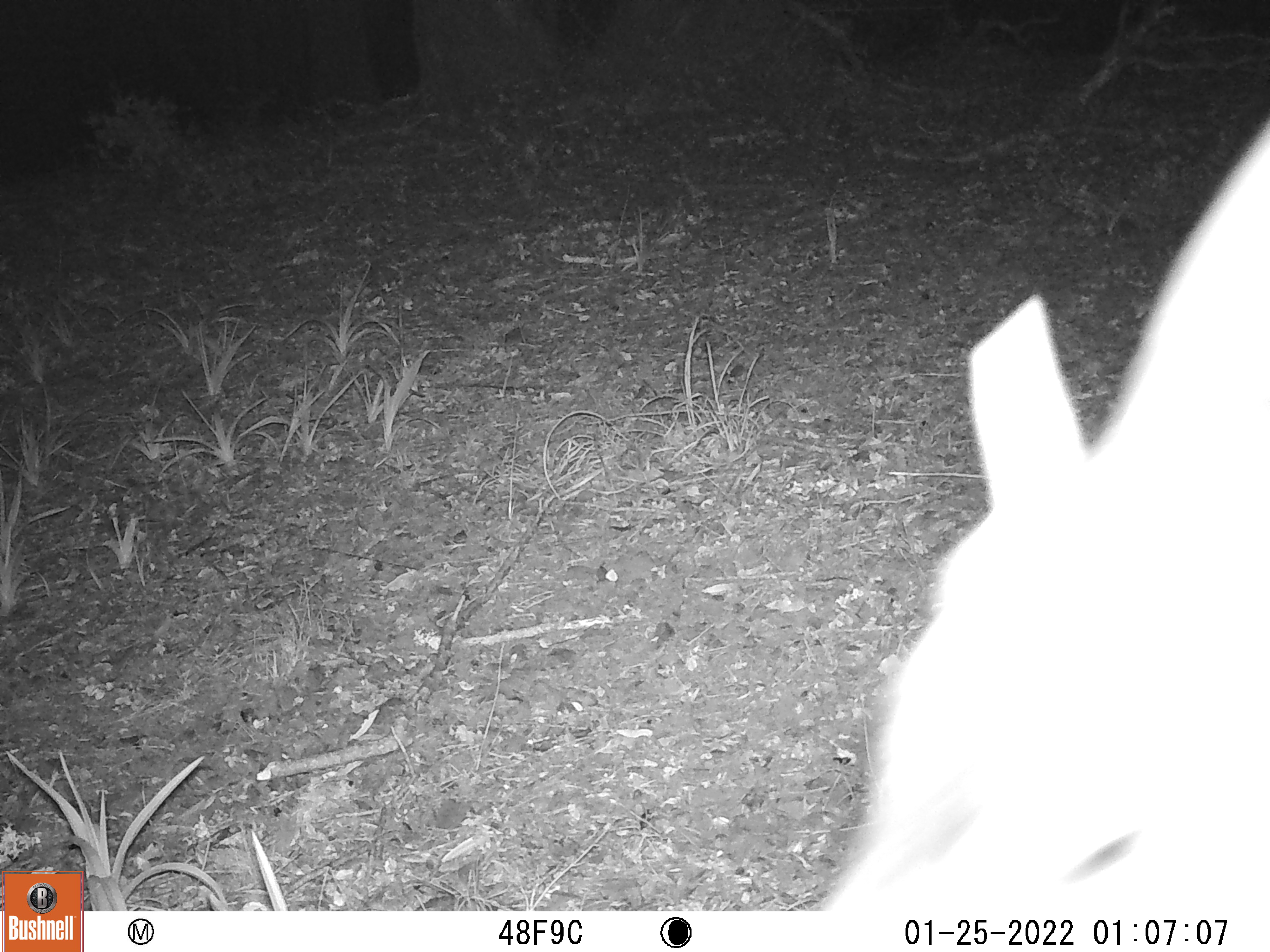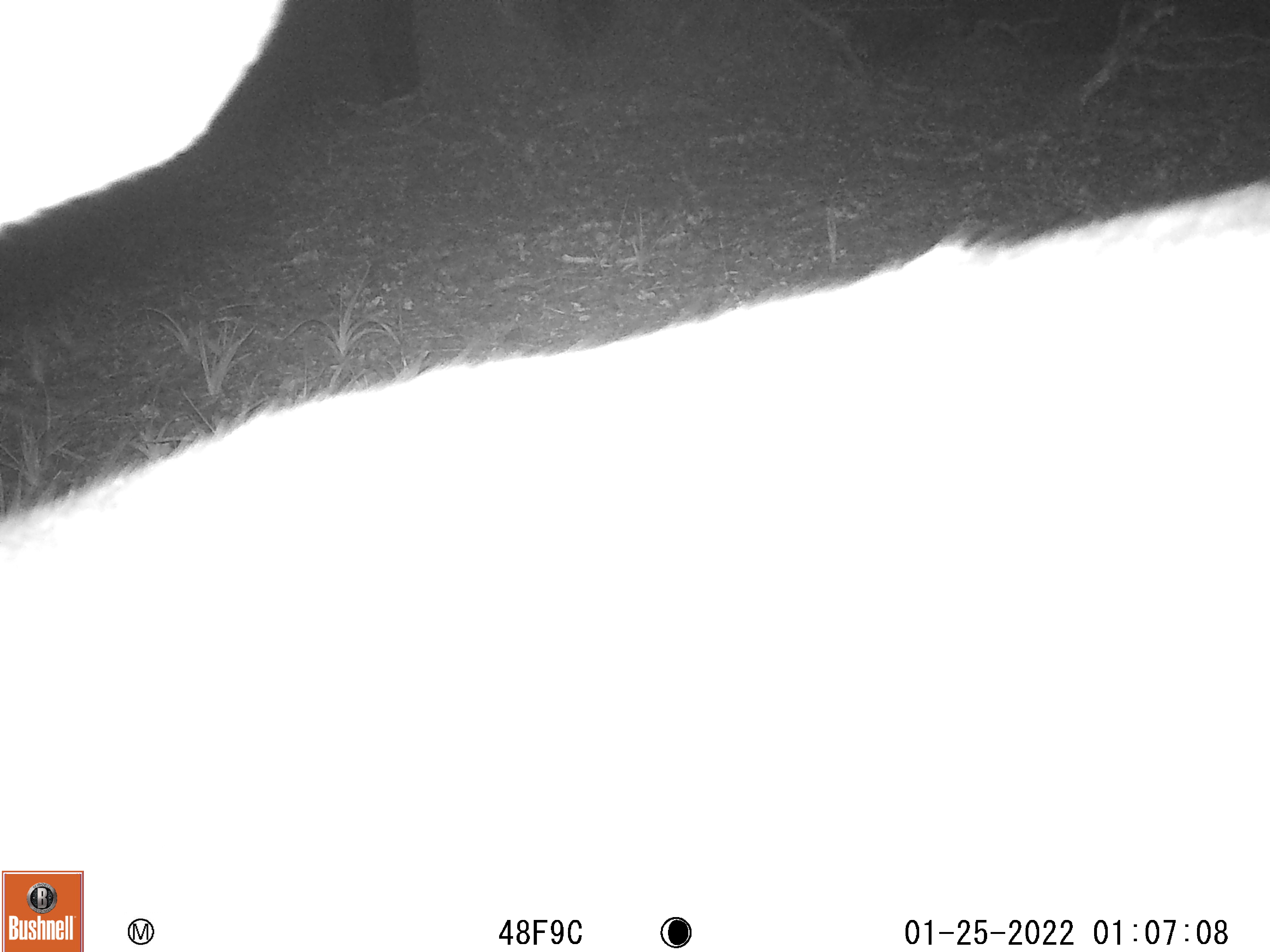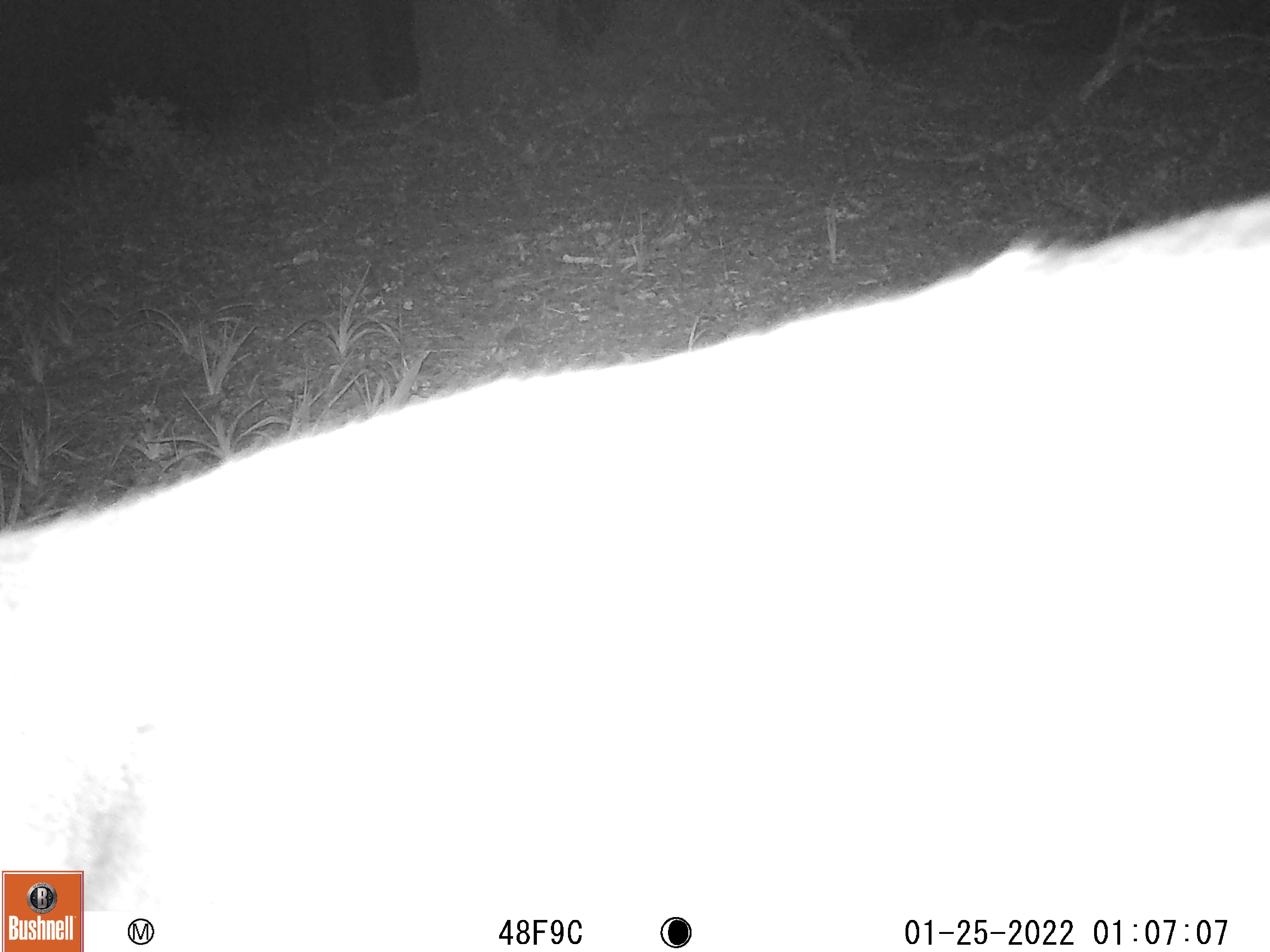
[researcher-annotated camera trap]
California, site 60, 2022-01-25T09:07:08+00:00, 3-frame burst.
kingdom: Animalia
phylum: Chordata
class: Mammalia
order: Artiodactyla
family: Cervidae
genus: Odocoileus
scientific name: Odocoileus hemionus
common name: mule deer